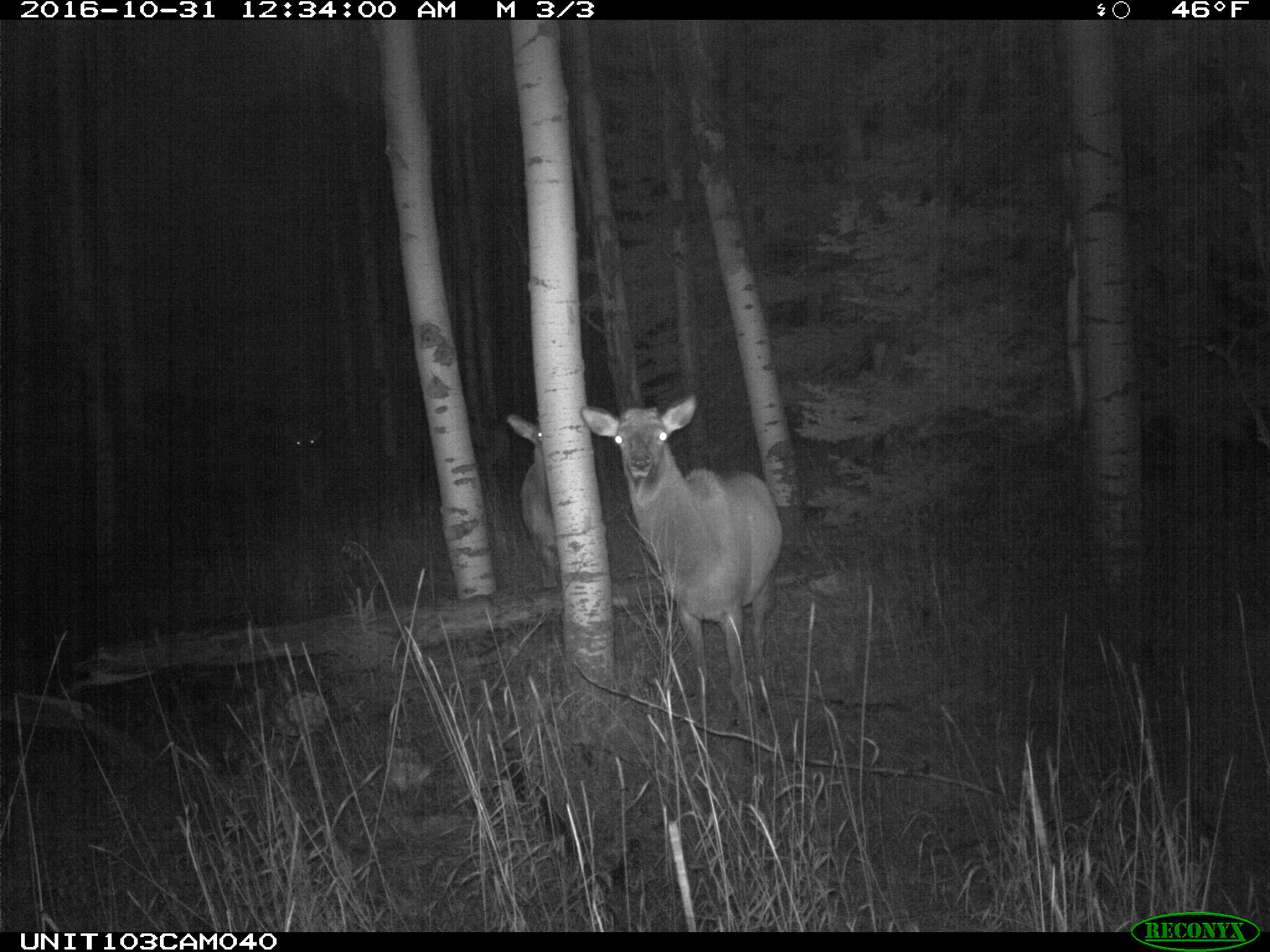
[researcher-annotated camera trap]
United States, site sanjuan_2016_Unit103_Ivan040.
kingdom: Animalia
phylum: Chordata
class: Mammalia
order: Artiodactyla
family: Cervidae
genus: Cervus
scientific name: Cervus elaphus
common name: red deer